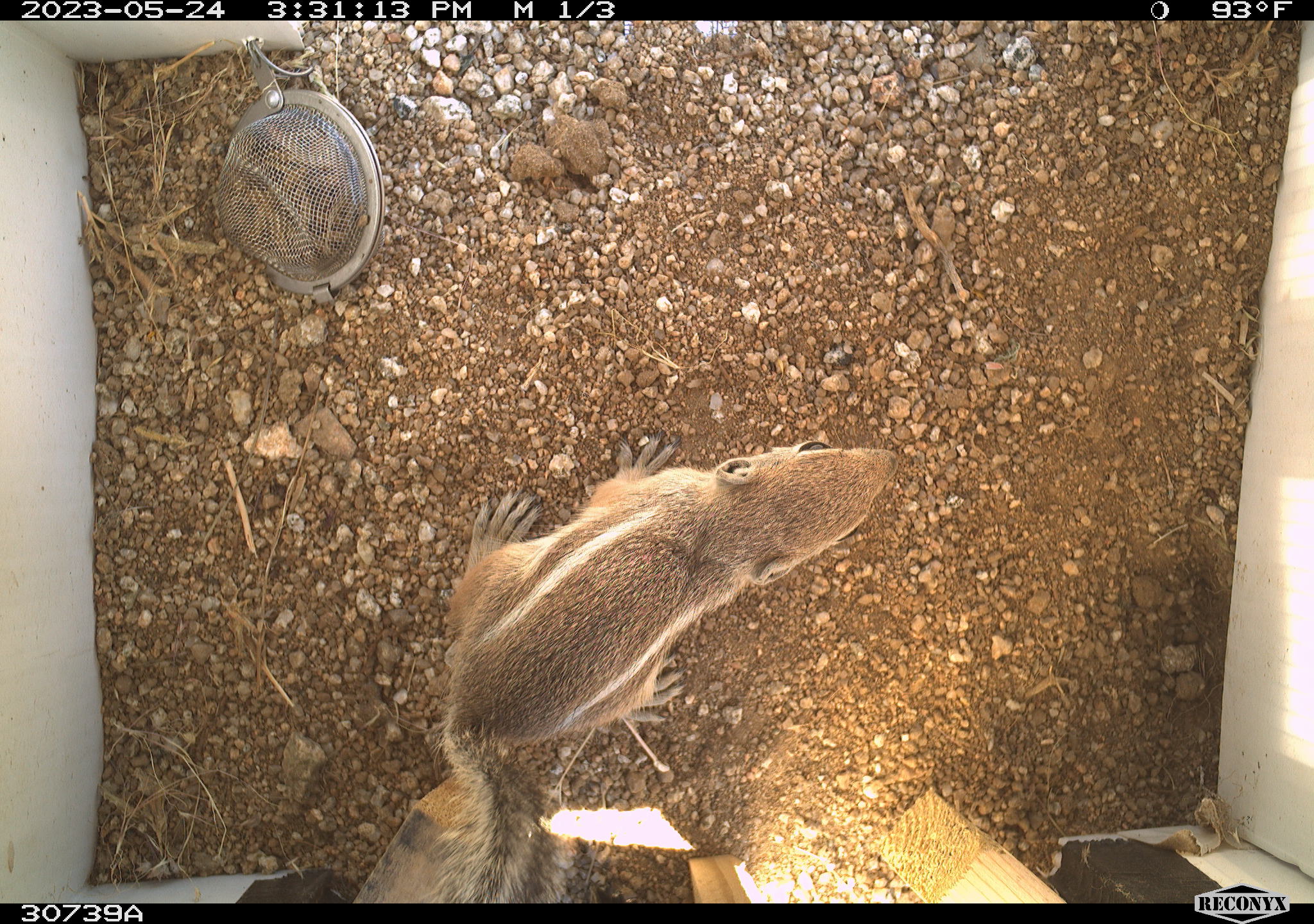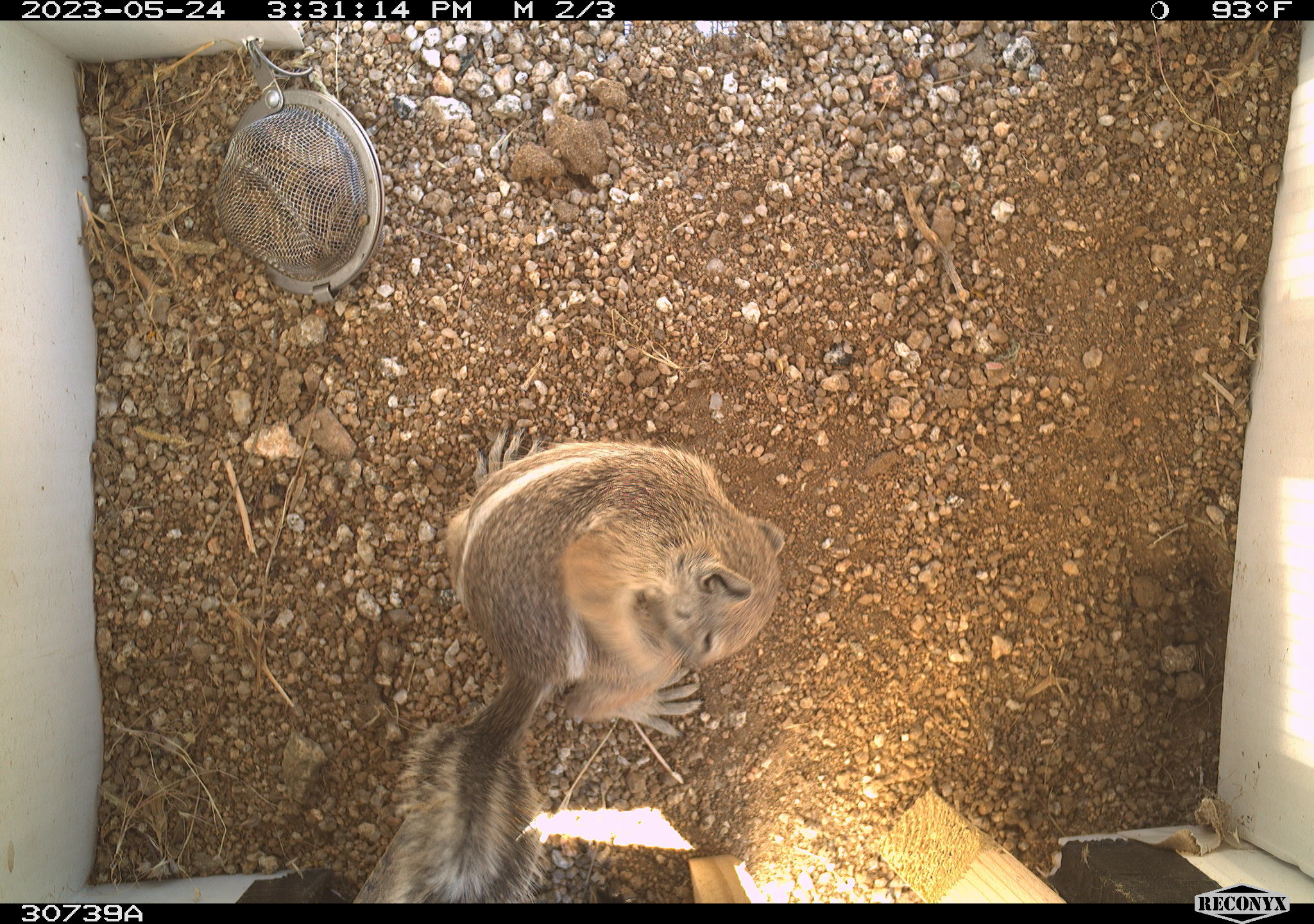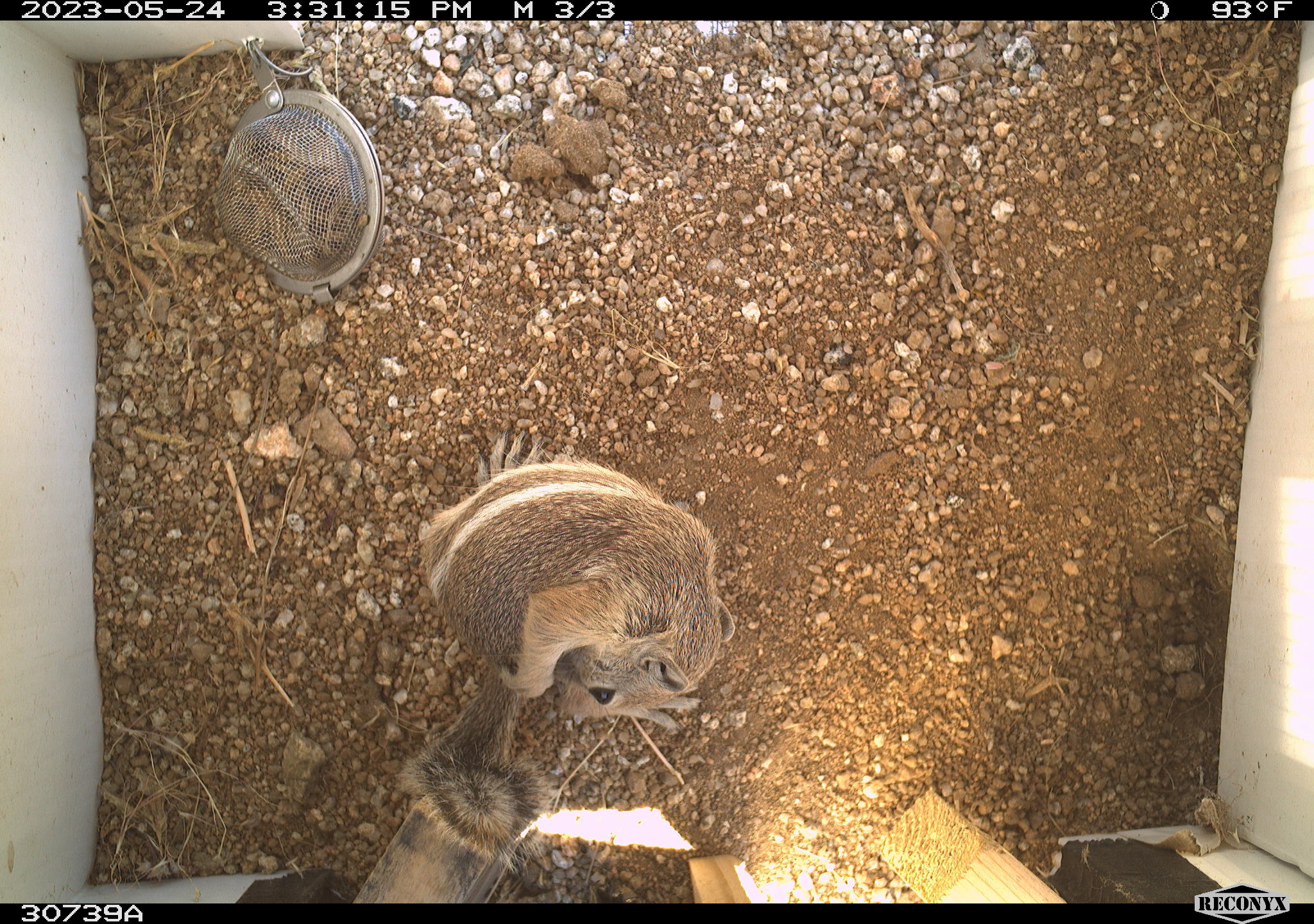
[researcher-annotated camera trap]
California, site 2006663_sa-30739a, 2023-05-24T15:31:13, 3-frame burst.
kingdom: Animalia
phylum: Chordata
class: Mammalia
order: Rodentia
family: Sciuridae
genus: Ammospermophilus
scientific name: Ammospermophilus leucurus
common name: white-tailed antelope squirrel